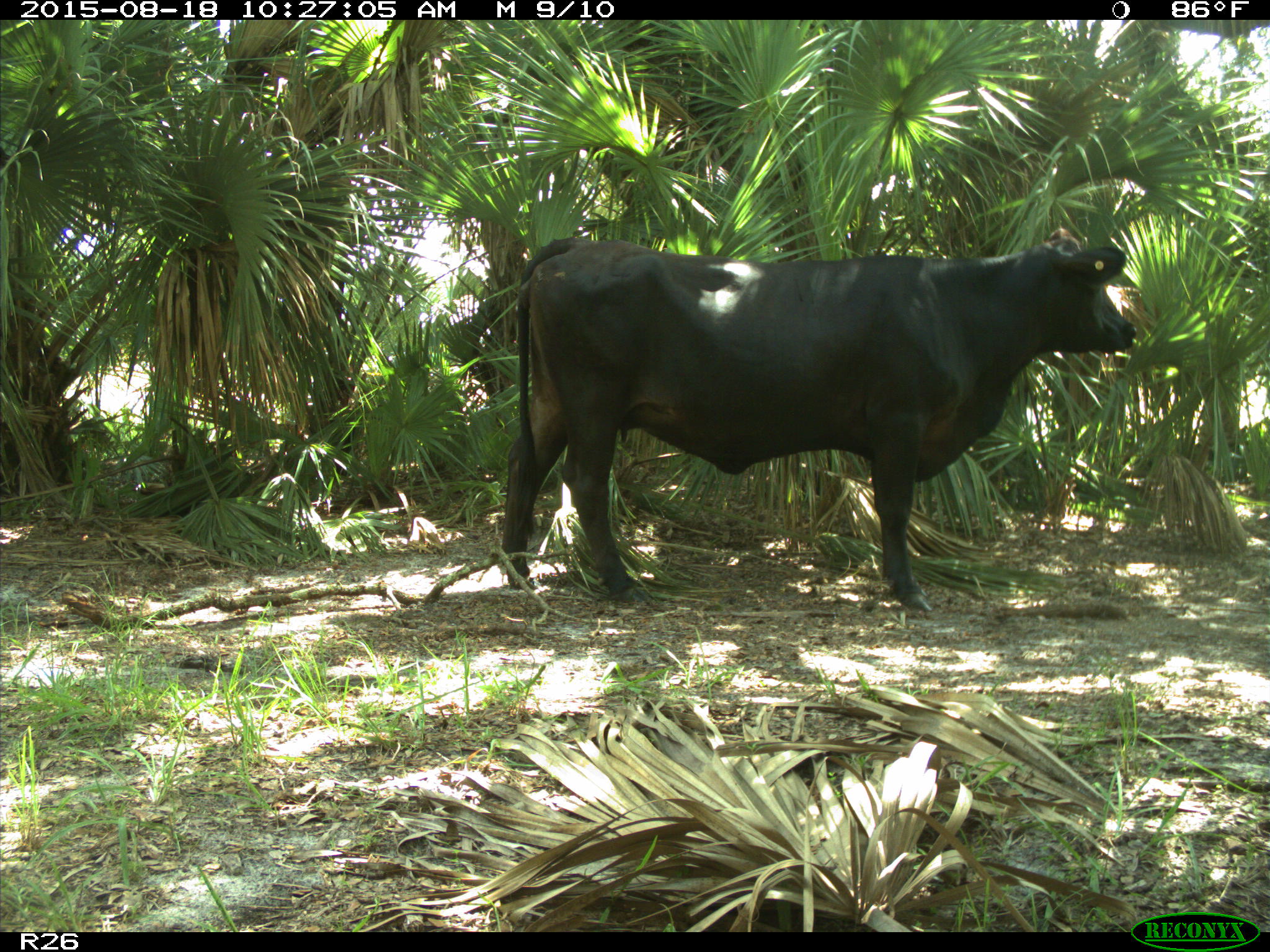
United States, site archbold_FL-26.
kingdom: Animalia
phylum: Chordata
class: Mammalia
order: Artiodactyla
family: Bovidae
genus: Bos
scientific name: Bos taurus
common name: domestic cow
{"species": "Bos taurus (domestic cow)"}